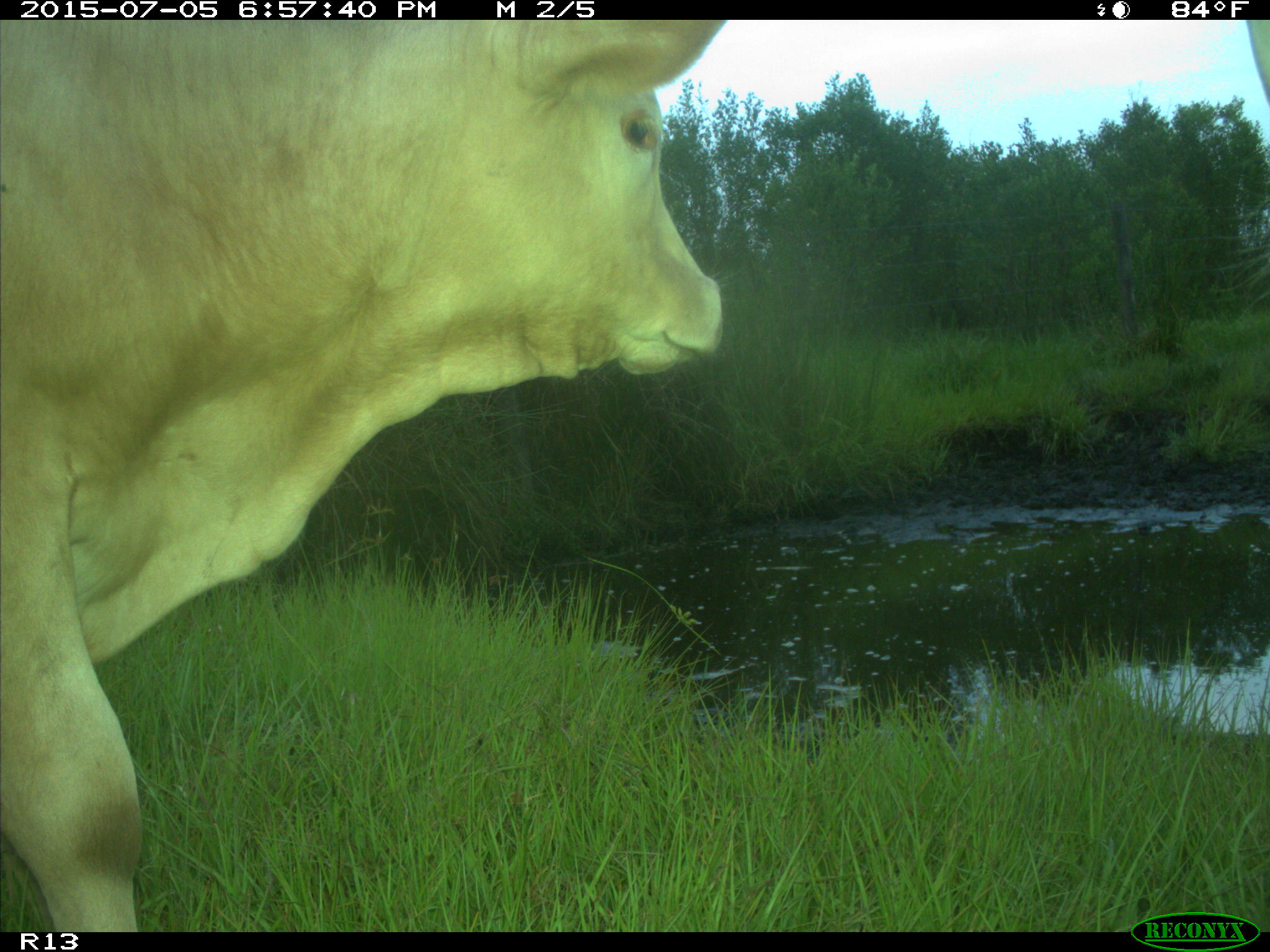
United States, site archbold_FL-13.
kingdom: Animalia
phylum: Chordata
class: Mammalia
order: Artiodactyla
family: Bovidae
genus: Bos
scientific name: Bos taurus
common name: domestic cow